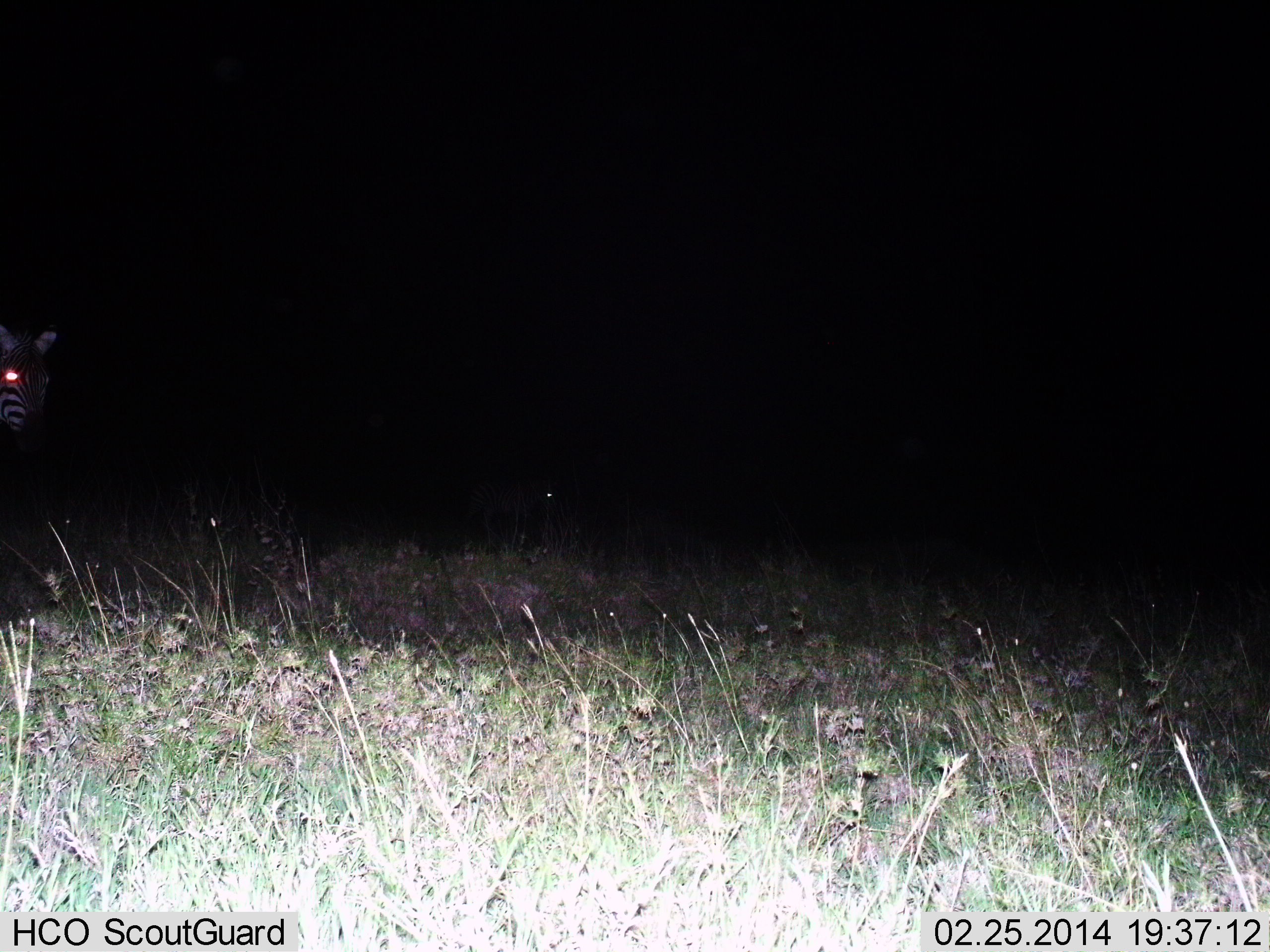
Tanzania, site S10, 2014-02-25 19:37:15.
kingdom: Animalia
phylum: Chordata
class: Mammalia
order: Perissodactyla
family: Equidae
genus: Equus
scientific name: Equus quagga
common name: plains zebra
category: zebra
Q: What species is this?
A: Zebra (plains zebra) (Equus quagga).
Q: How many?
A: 1.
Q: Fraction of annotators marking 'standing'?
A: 77%.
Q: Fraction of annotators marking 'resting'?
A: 8%.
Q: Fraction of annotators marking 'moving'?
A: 27%.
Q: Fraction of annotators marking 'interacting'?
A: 0%.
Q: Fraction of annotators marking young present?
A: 0%.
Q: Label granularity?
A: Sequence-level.